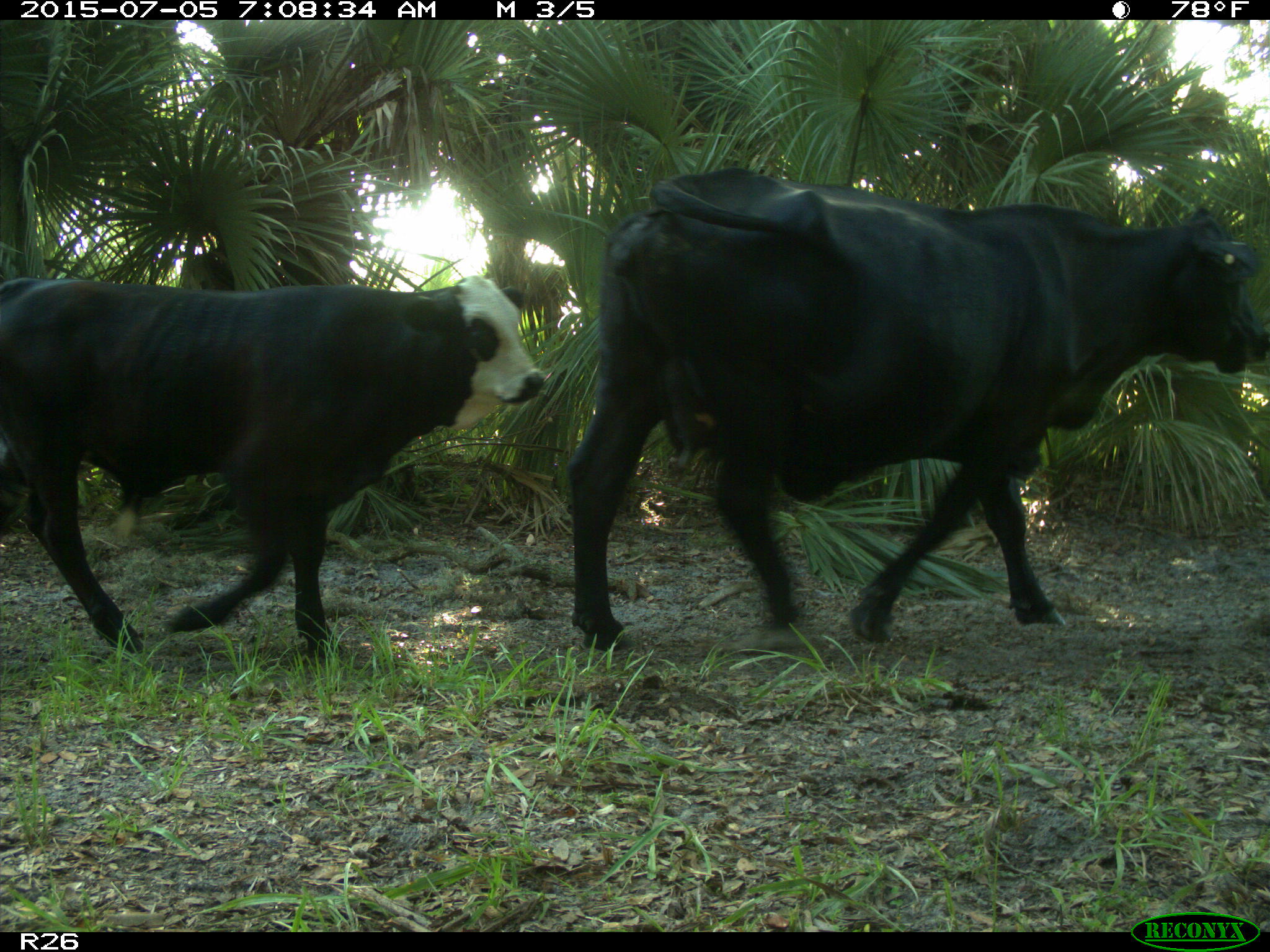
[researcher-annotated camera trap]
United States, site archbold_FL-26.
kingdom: Animalia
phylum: Chordata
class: Mammalia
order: Artiodactyla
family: Bovidae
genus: Bos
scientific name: Bos taurus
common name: domestic cow